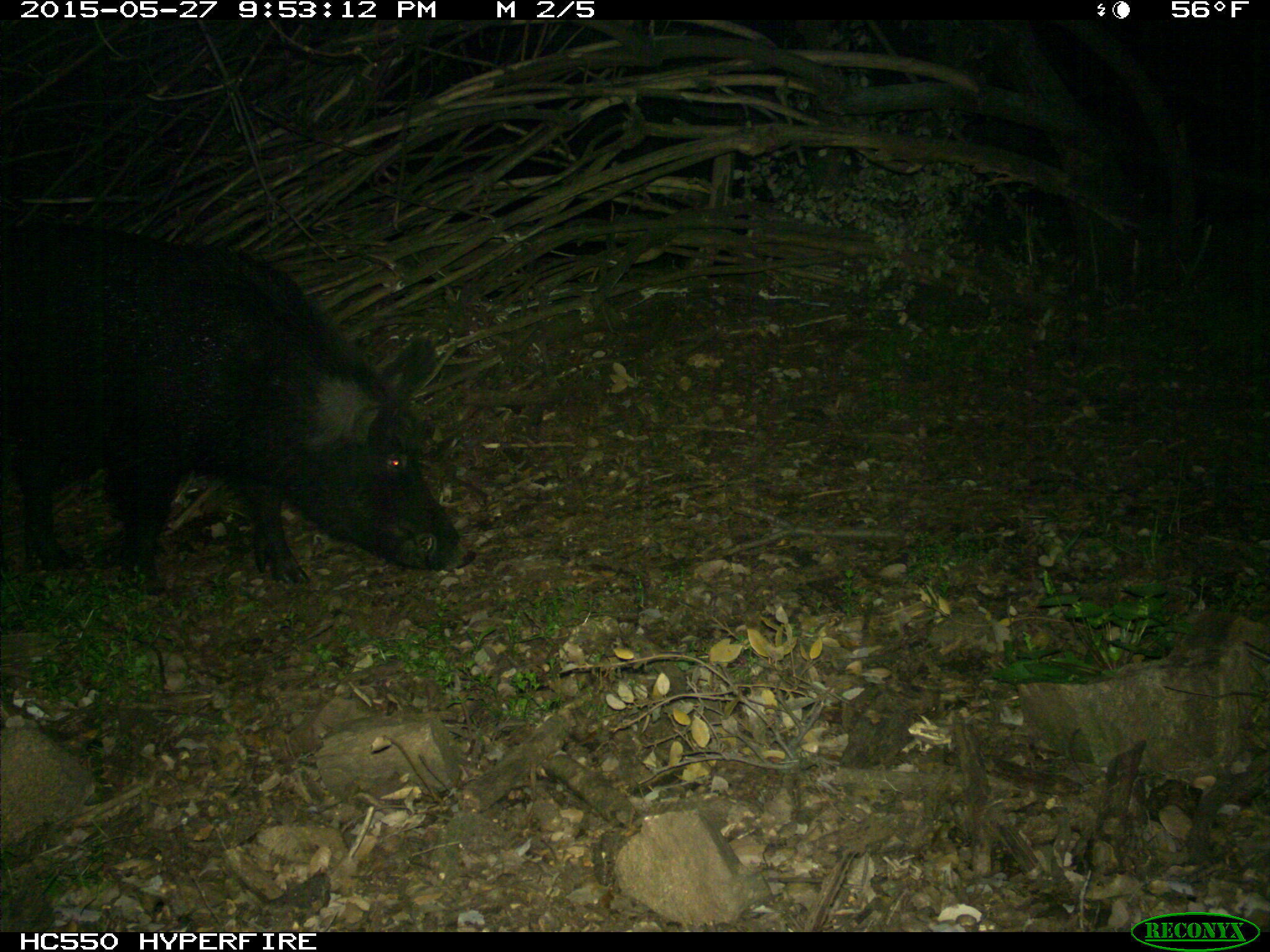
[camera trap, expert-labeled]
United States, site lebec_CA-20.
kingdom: Animalia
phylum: Chordata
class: Mammalia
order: Artiodactyla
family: Suidae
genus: Sus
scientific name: Sus scrofa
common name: wild boar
Sus scrofa (wild boar).